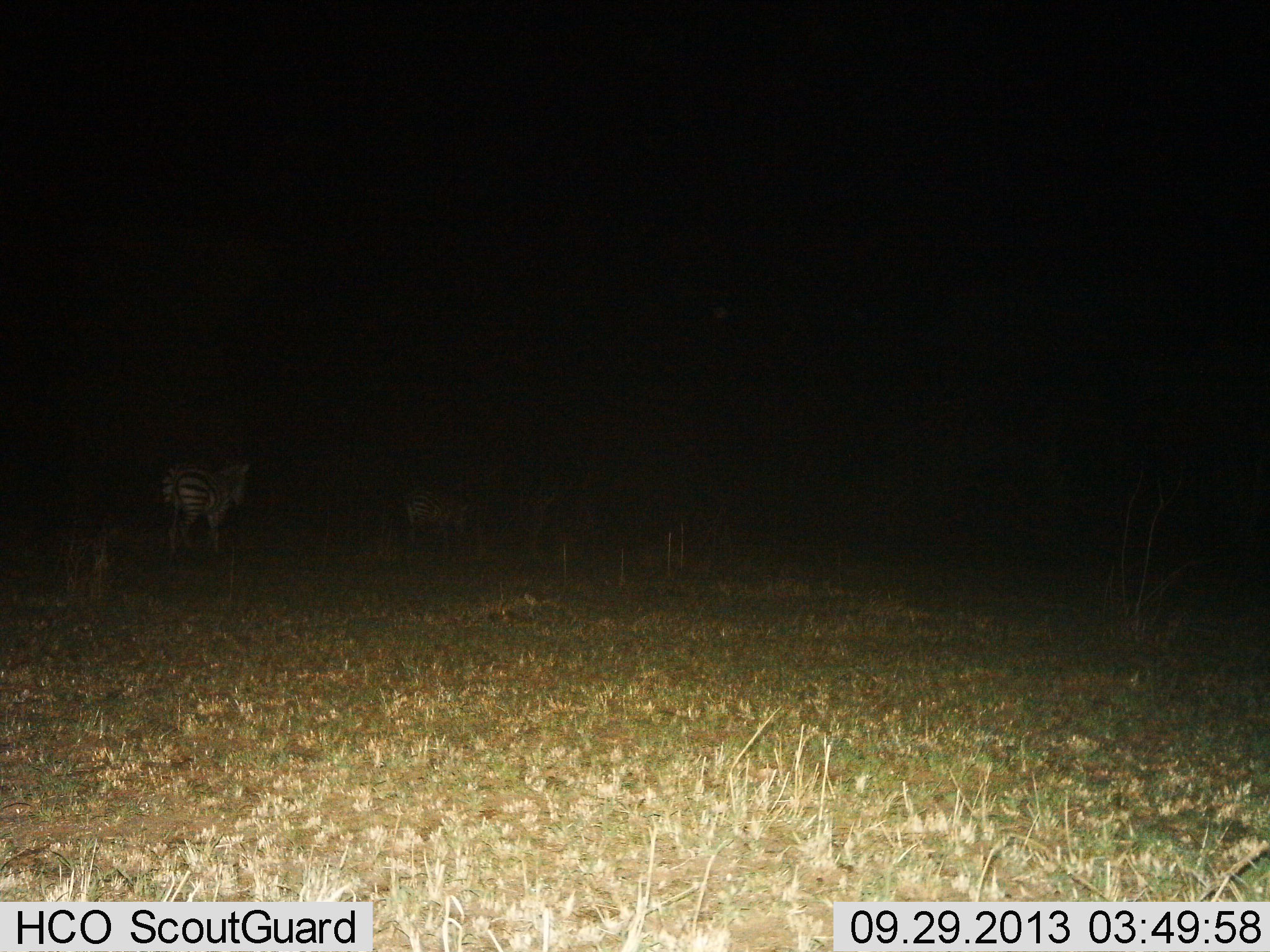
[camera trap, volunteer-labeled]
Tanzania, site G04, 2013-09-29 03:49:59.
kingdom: Animalia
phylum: Chordata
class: Mammalia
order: Perissodactyla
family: Equidae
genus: Equus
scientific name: Equus quagga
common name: plains zebra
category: zebra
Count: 2.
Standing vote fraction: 58%.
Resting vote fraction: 3%.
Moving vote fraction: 45%.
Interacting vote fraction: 3%.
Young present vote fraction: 0%.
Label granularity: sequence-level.